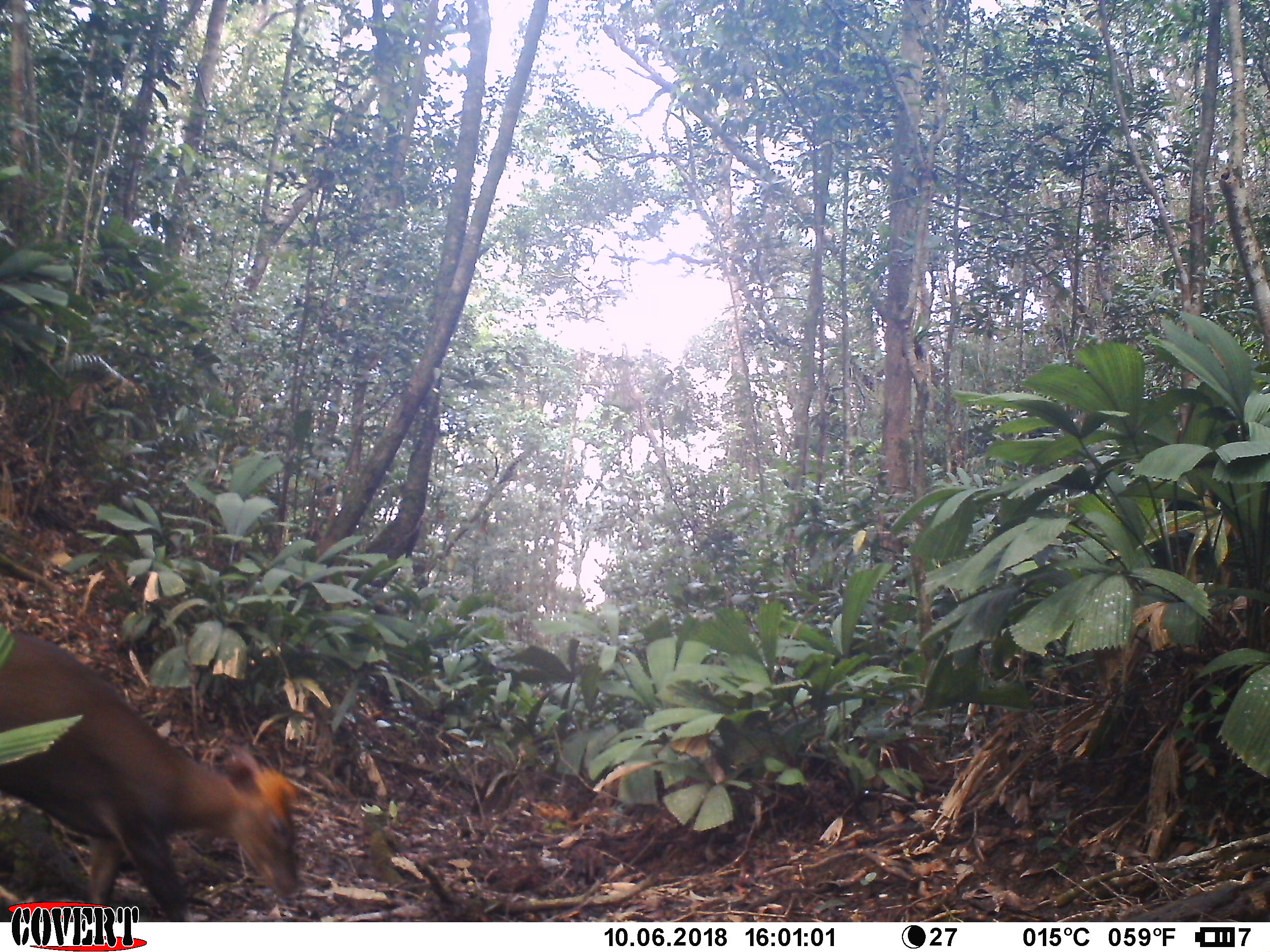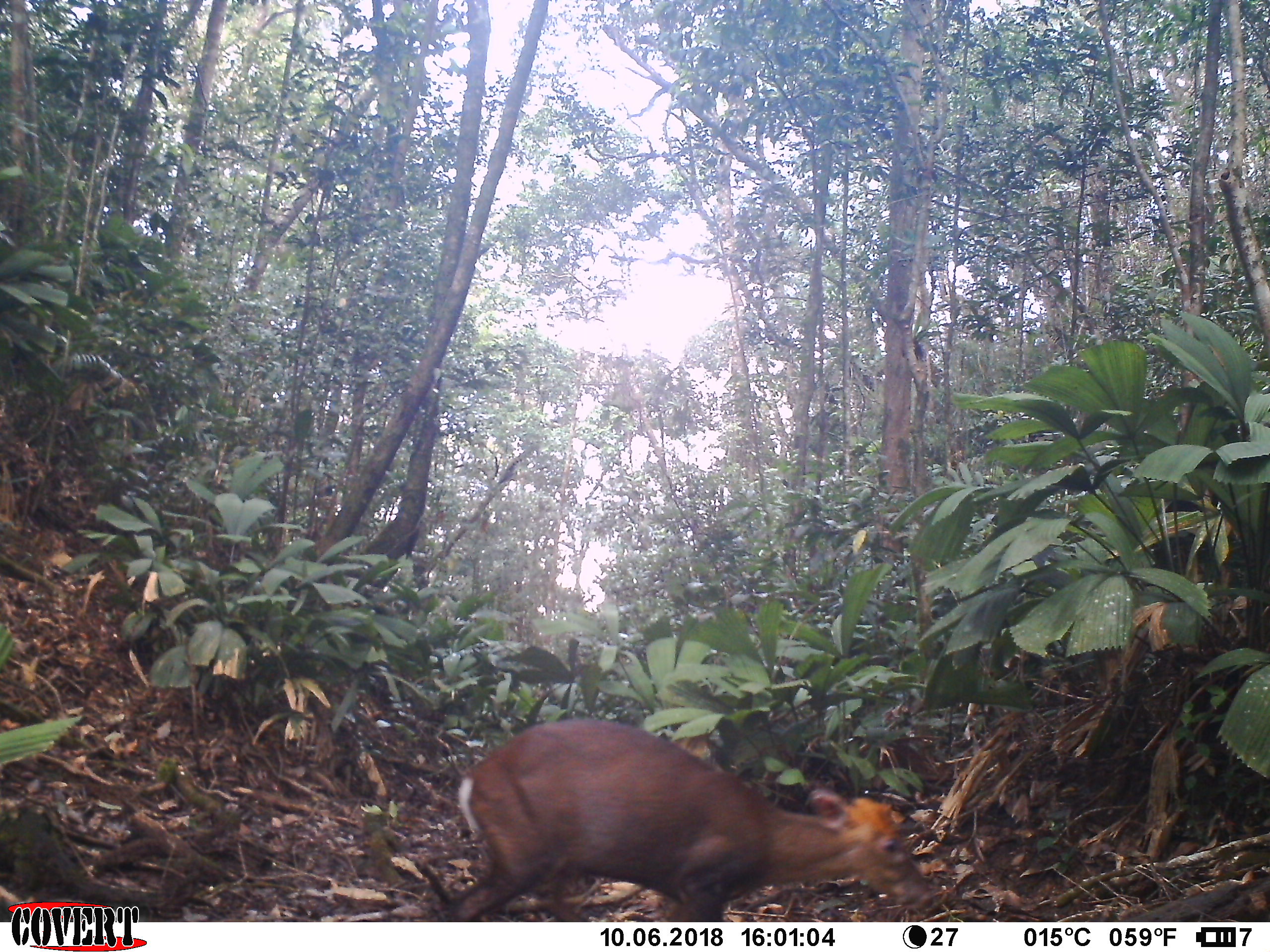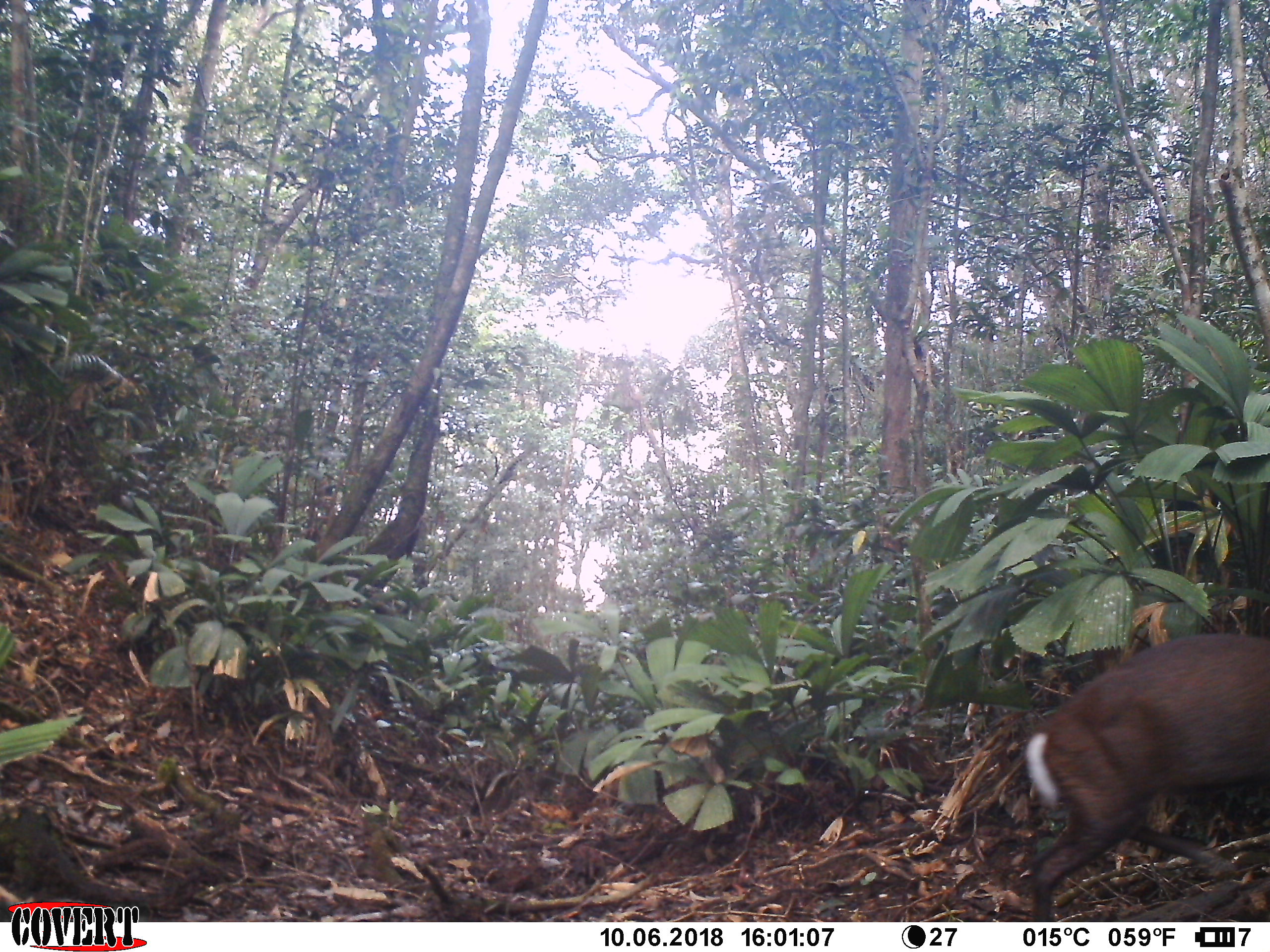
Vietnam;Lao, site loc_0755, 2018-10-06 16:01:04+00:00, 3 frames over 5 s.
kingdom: Animalia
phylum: Chordata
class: Mammalia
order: Artiodactyla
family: Cervidae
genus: Muntiacus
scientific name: Muntiacus rooseveltorum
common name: roosevelt's muntjac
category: roosevelts muntjac group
Roosevelts muntjac group (roosevelt's muntjac) (Muntiacus rooseveltorum). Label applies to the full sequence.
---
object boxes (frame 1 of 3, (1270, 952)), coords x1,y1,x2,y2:
roosevelts muntjac group: 0,631,301,922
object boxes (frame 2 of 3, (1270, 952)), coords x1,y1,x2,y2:
roosevelts muntjac group: 445,719,933,922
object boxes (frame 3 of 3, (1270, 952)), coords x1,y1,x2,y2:
roosevelts muntjac group: 1022,632,1270,922